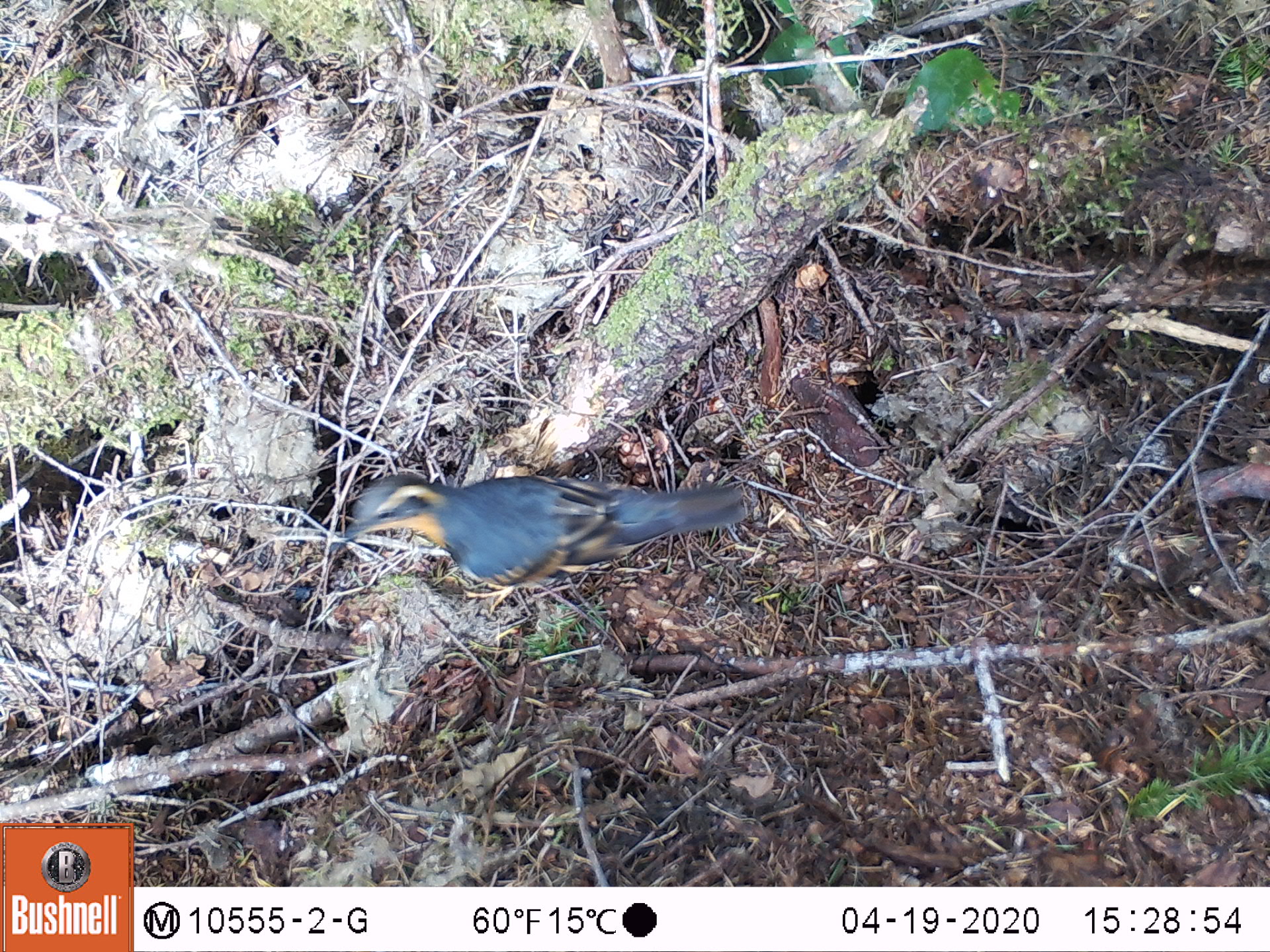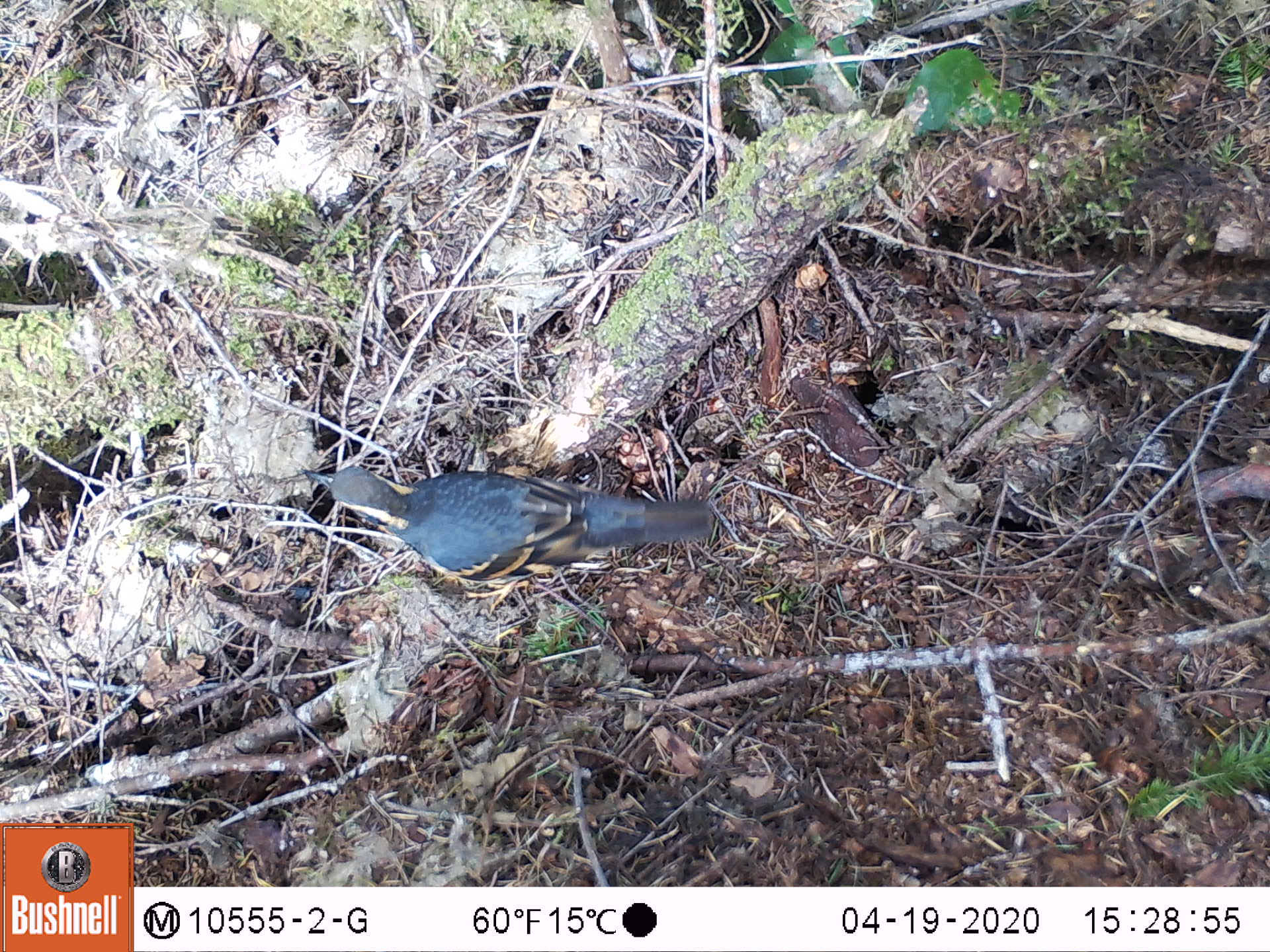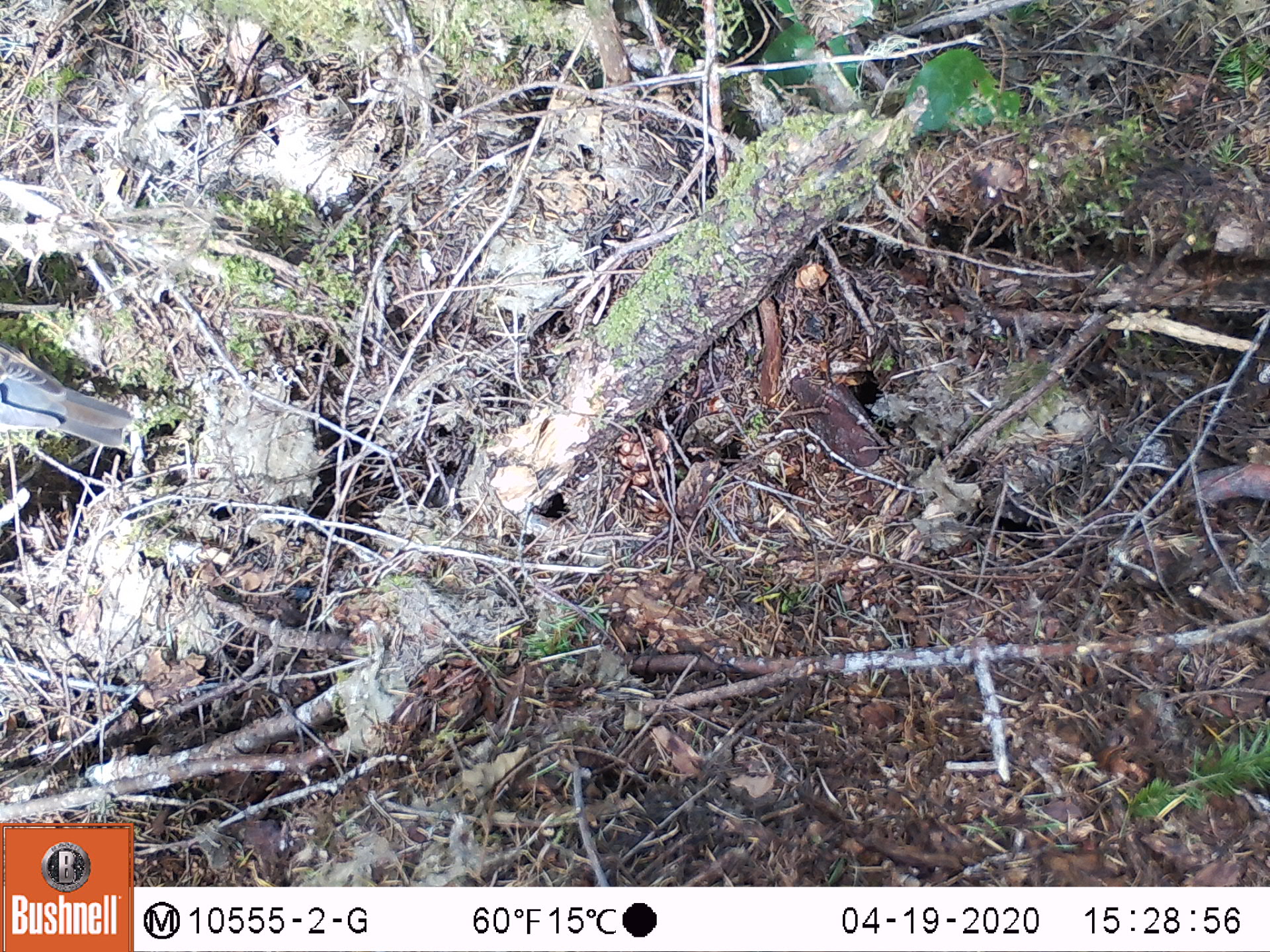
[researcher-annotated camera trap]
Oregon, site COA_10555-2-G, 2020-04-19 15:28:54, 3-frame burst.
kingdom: Animalia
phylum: Chordata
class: Aves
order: Passeriformes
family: Turdidae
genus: Ixoreus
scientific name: Ixoreus naevius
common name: varied thrush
Varied thrush (Ixoreus naevius).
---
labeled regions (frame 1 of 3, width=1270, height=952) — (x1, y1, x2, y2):
varied thrush: (333, 472, 760, 599)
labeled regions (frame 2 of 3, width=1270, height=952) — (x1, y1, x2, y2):
varied thrush: (307, 457, 723, 590)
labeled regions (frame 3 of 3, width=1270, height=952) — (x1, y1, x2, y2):
varied thrush: (5, 342, 143, 455)